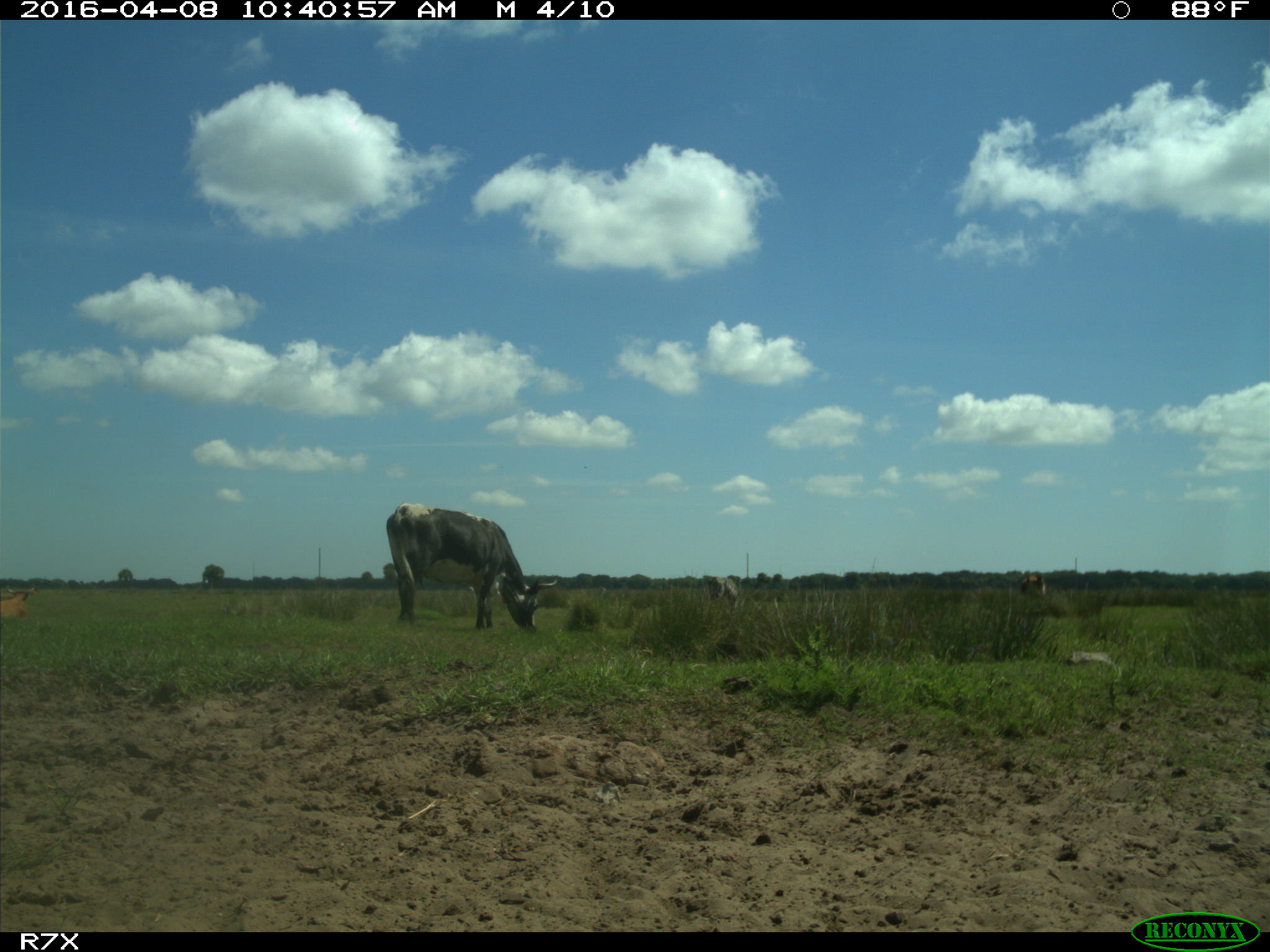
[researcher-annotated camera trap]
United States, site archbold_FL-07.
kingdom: Animalia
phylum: Chordata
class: Mammalia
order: Artiodactyla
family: Bovidae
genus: Bos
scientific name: Bos taurus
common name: domestic cow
Bos taurus (domestic cow).